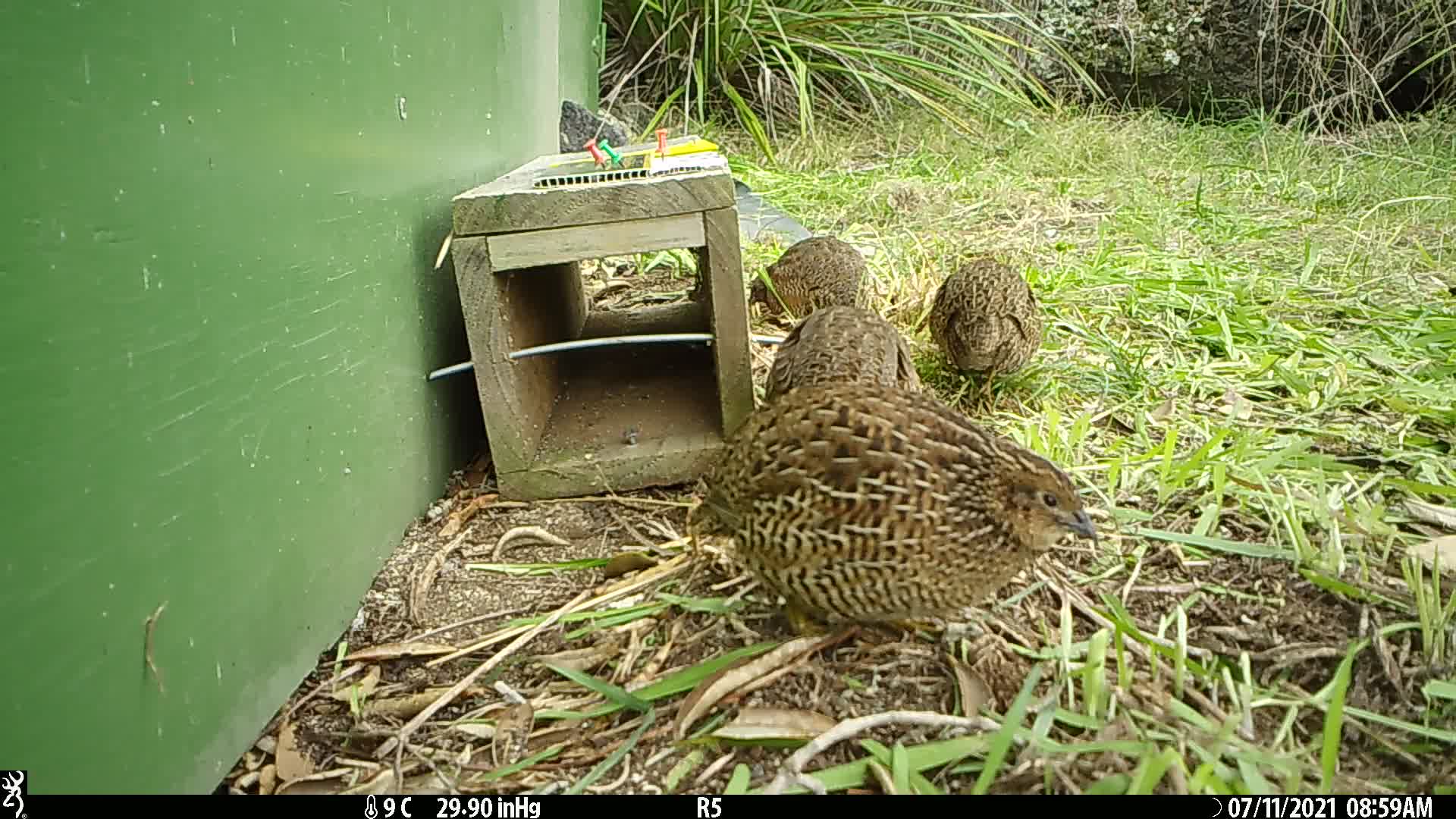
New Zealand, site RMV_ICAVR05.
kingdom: Animalia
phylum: Chordata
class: Aves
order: Galliformes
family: Phasianidae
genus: Synoicus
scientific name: Synoicus ypsilophorus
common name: brown quail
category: quail brown